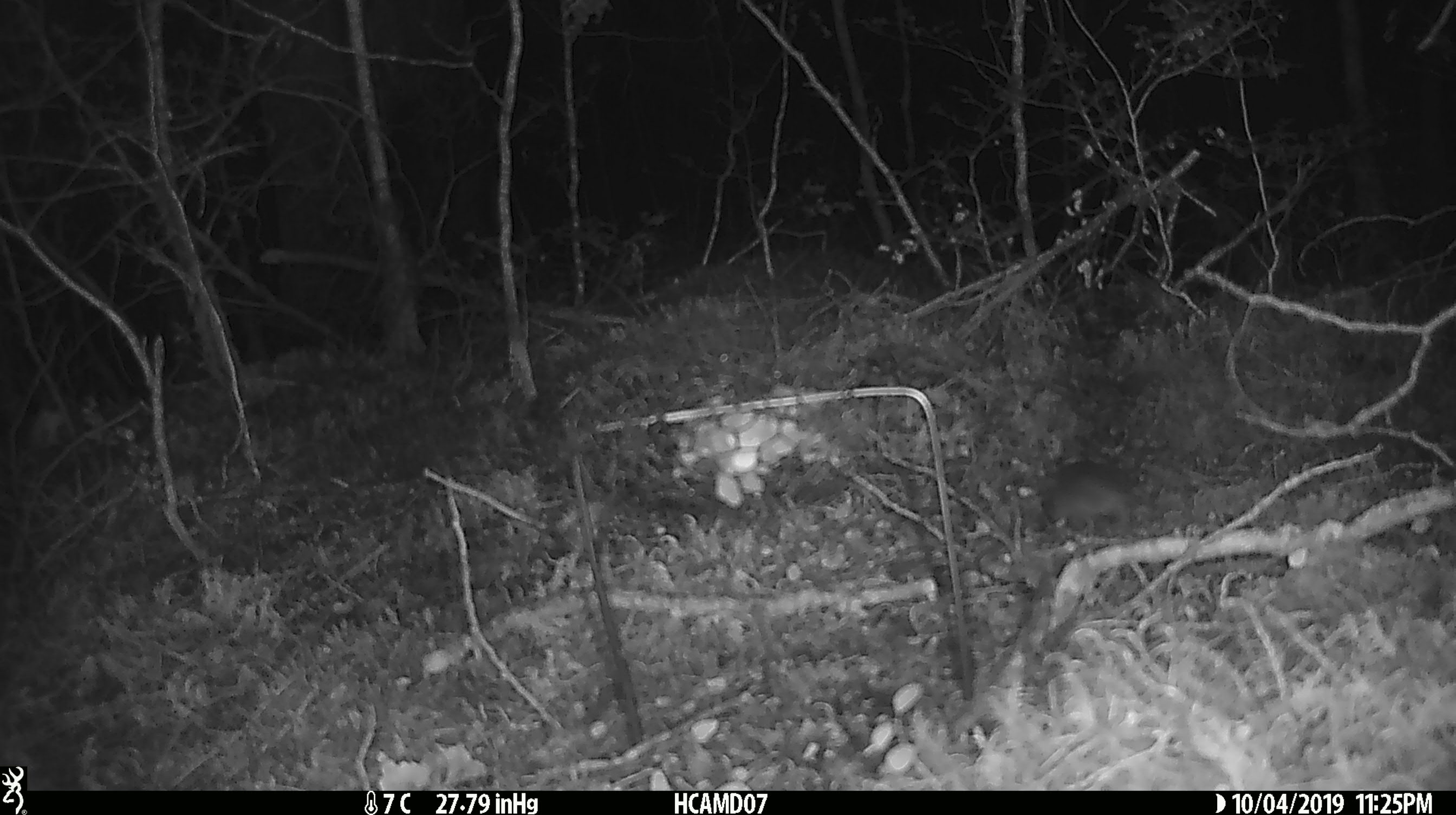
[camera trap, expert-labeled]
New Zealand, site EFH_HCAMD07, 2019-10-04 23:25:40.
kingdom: Animalia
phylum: Chordata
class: Mammalia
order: Rodentia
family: Muridae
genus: Mus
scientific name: Mus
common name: mouse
Mouse (Mus).